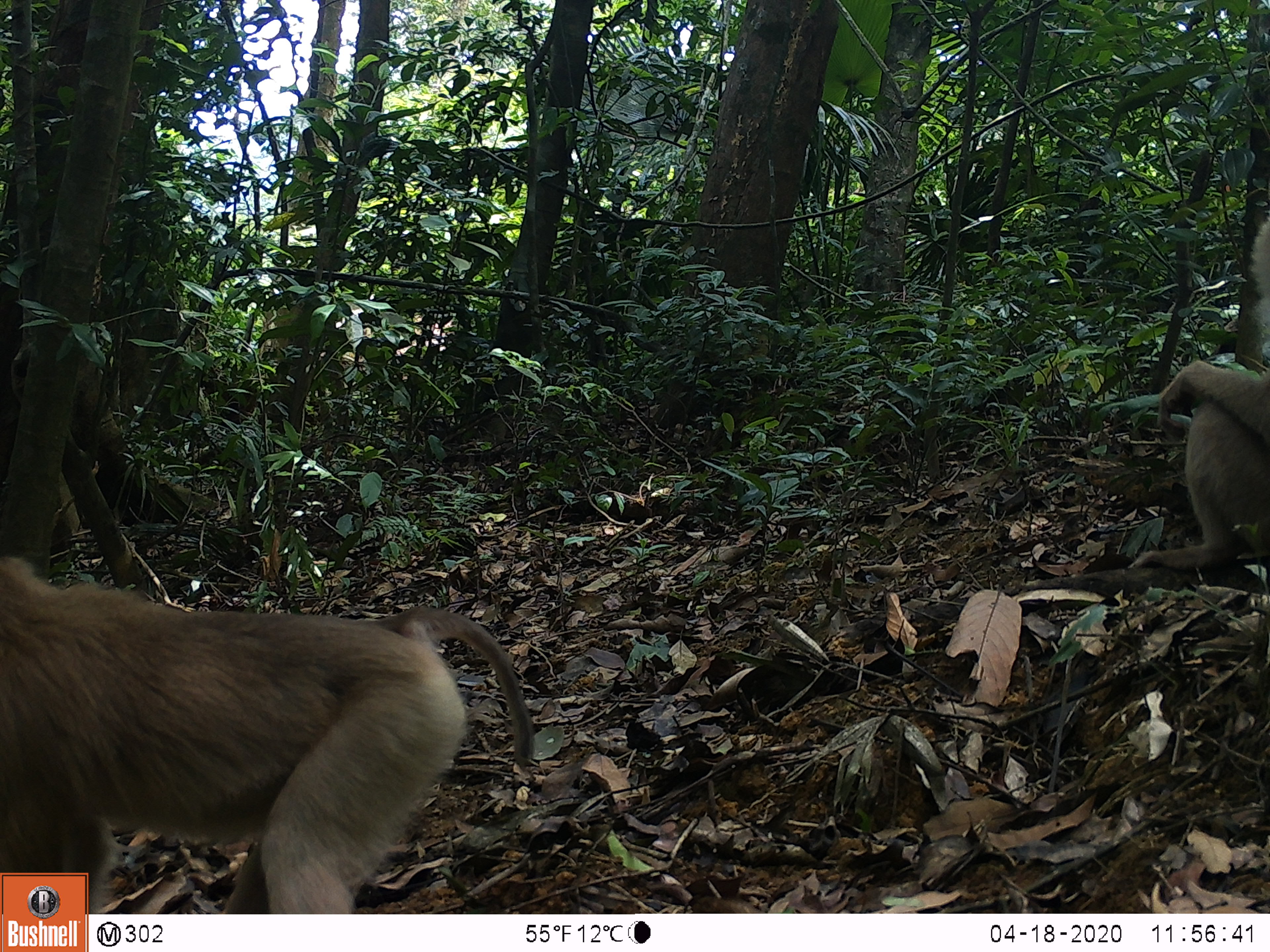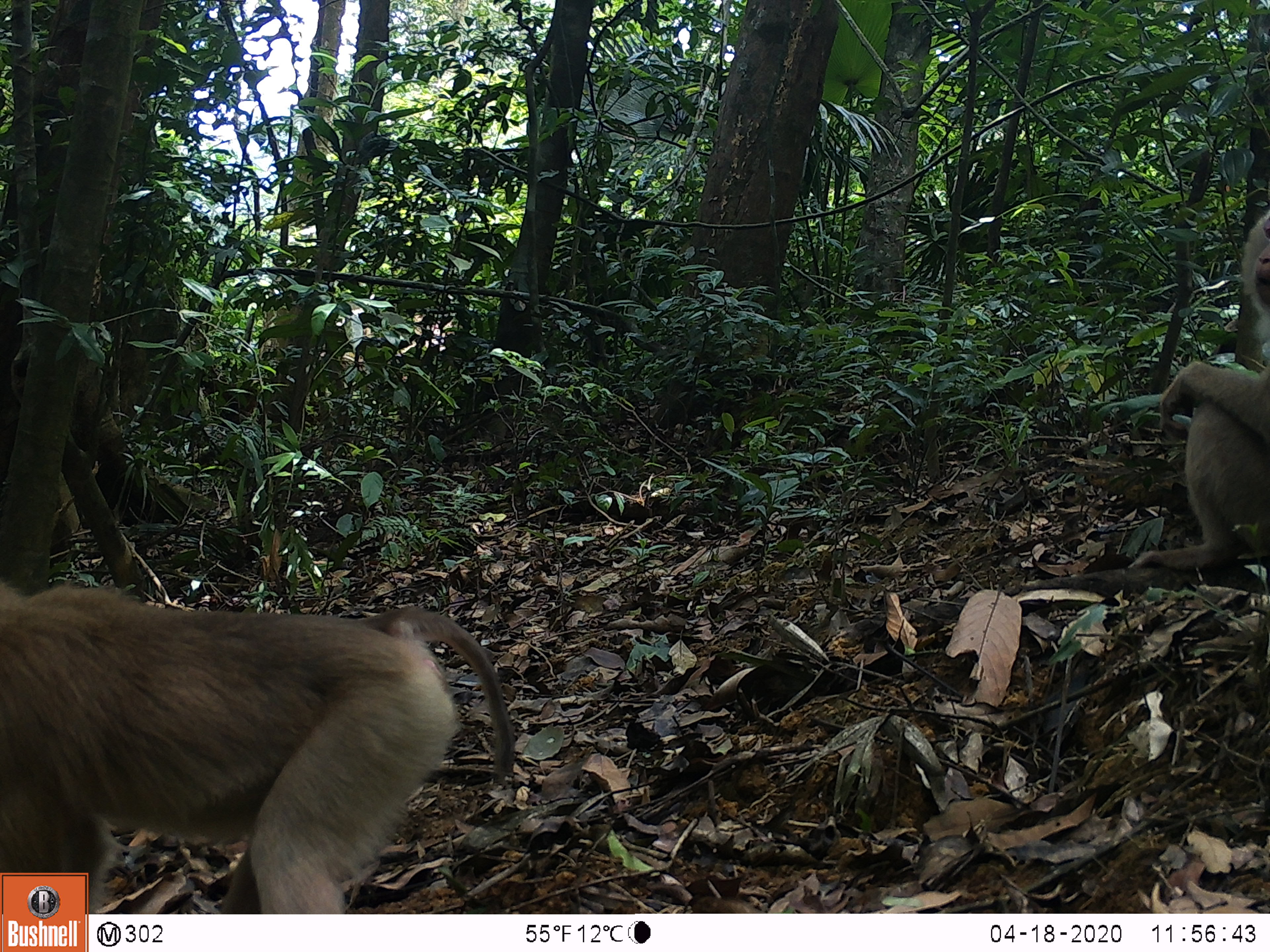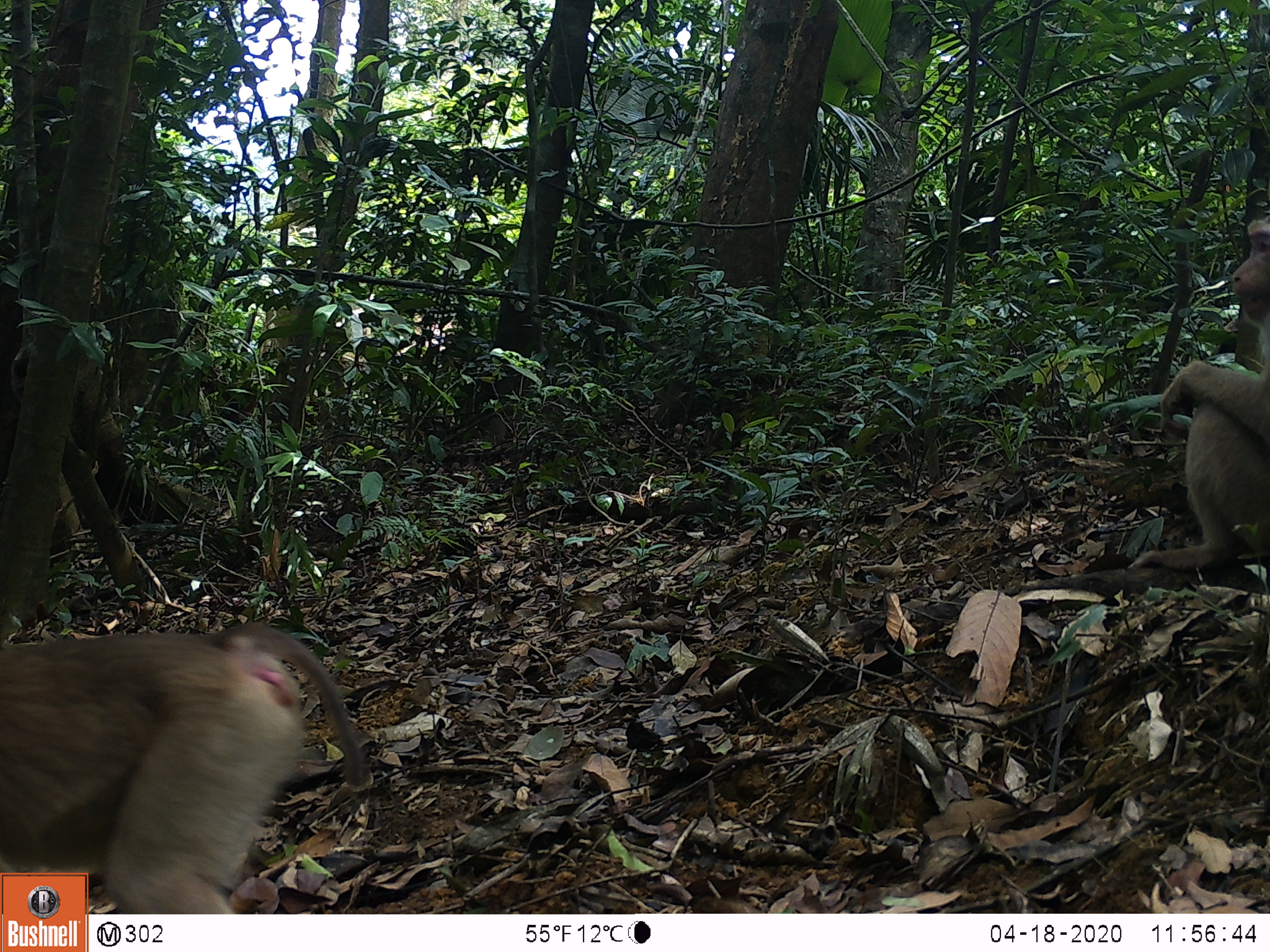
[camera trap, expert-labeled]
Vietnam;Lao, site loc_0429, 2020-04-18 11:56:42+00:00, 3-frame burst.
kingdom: Animalia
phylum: Chordata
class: Mammalia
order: Primates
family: Cercopithecidae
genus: Macaca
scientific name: Macaca nemestrina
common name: pig-tailed macaque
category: pig tailed macaque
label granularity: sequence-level